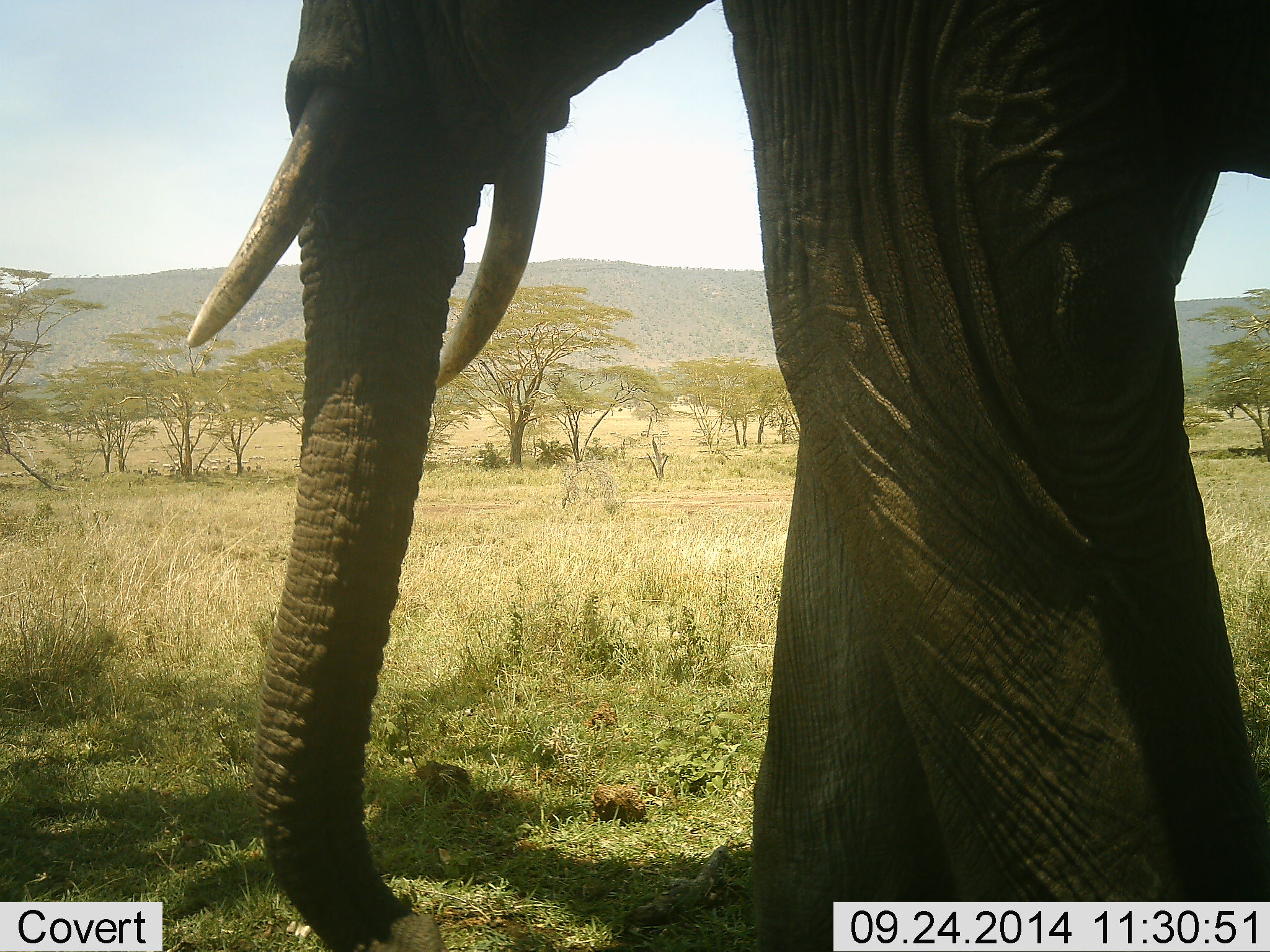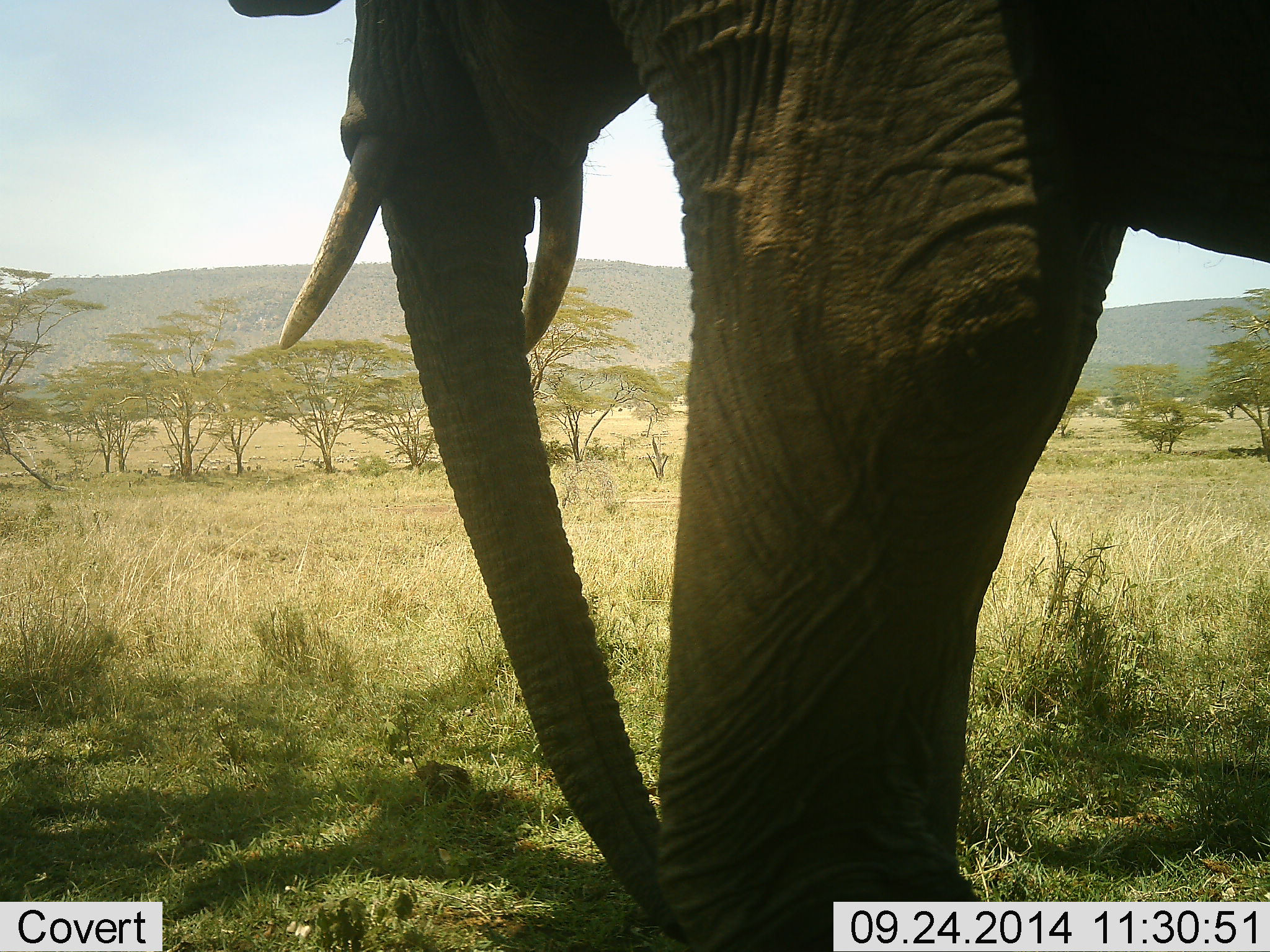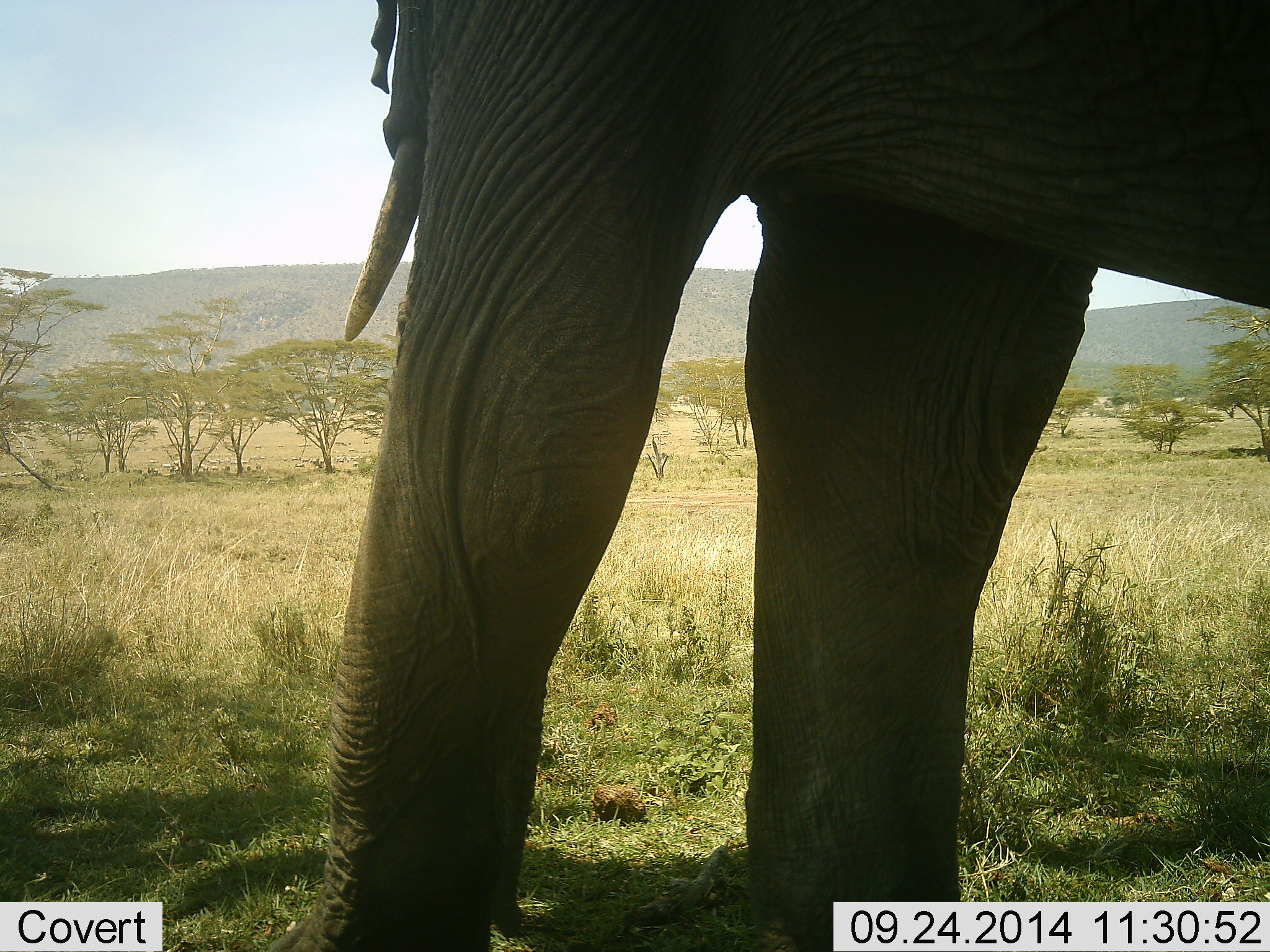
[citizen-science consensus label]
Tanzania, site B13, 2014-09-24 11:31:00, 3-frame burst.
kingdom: Animalia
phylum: Chordata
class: Mammalia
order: Proboscidea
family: Elephantidae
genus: Loxodonta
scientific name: Loxodonta africana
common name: african bush elephant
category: elephant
Elephant (african bush elephant) (Loxodonta africana), count 1. Behavior (volunteer vote fractions): standing 50%, resting 0%, moving 50%, interacting 0%. Young present (vote fraction): 0%. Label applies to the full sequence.